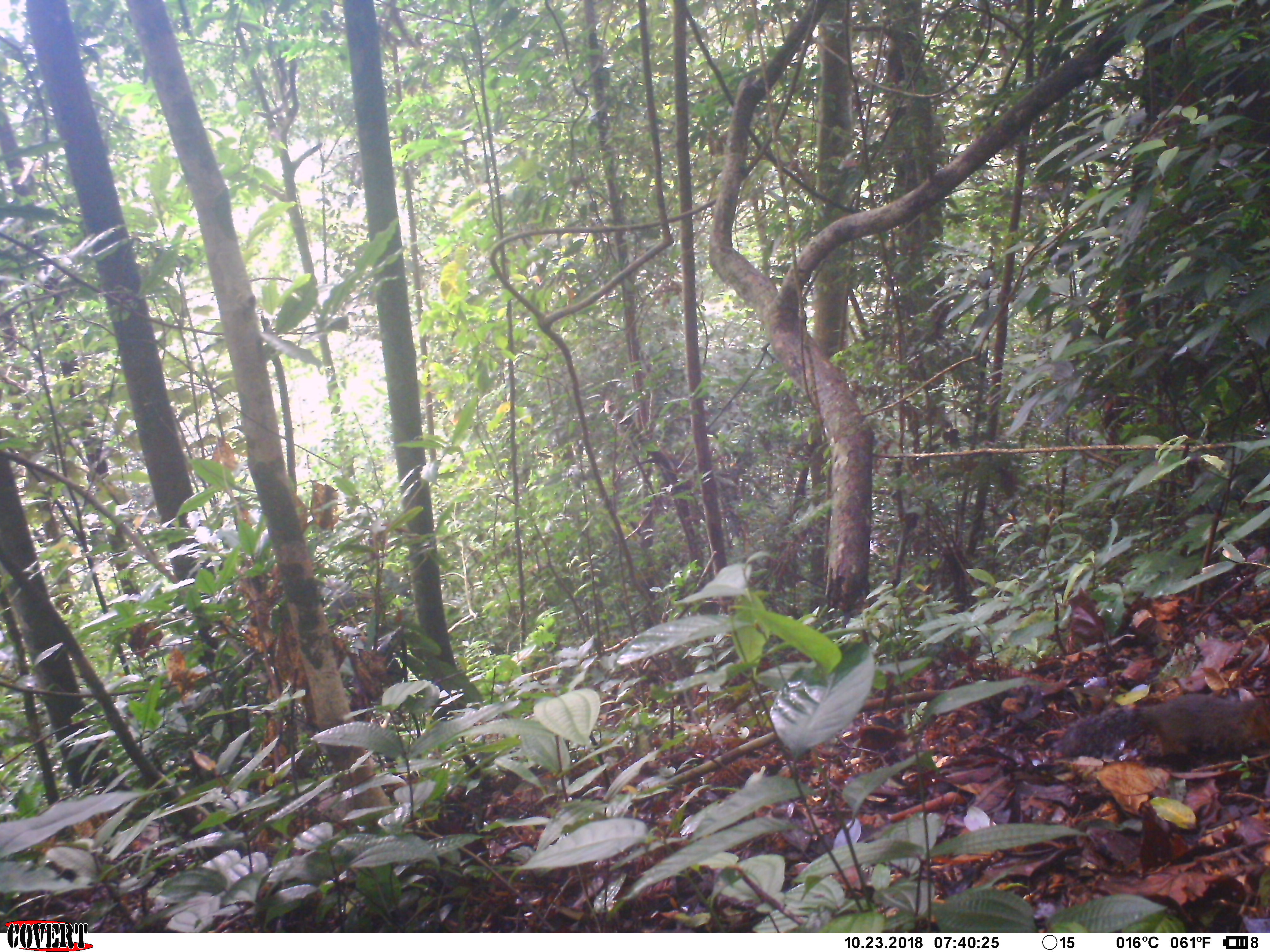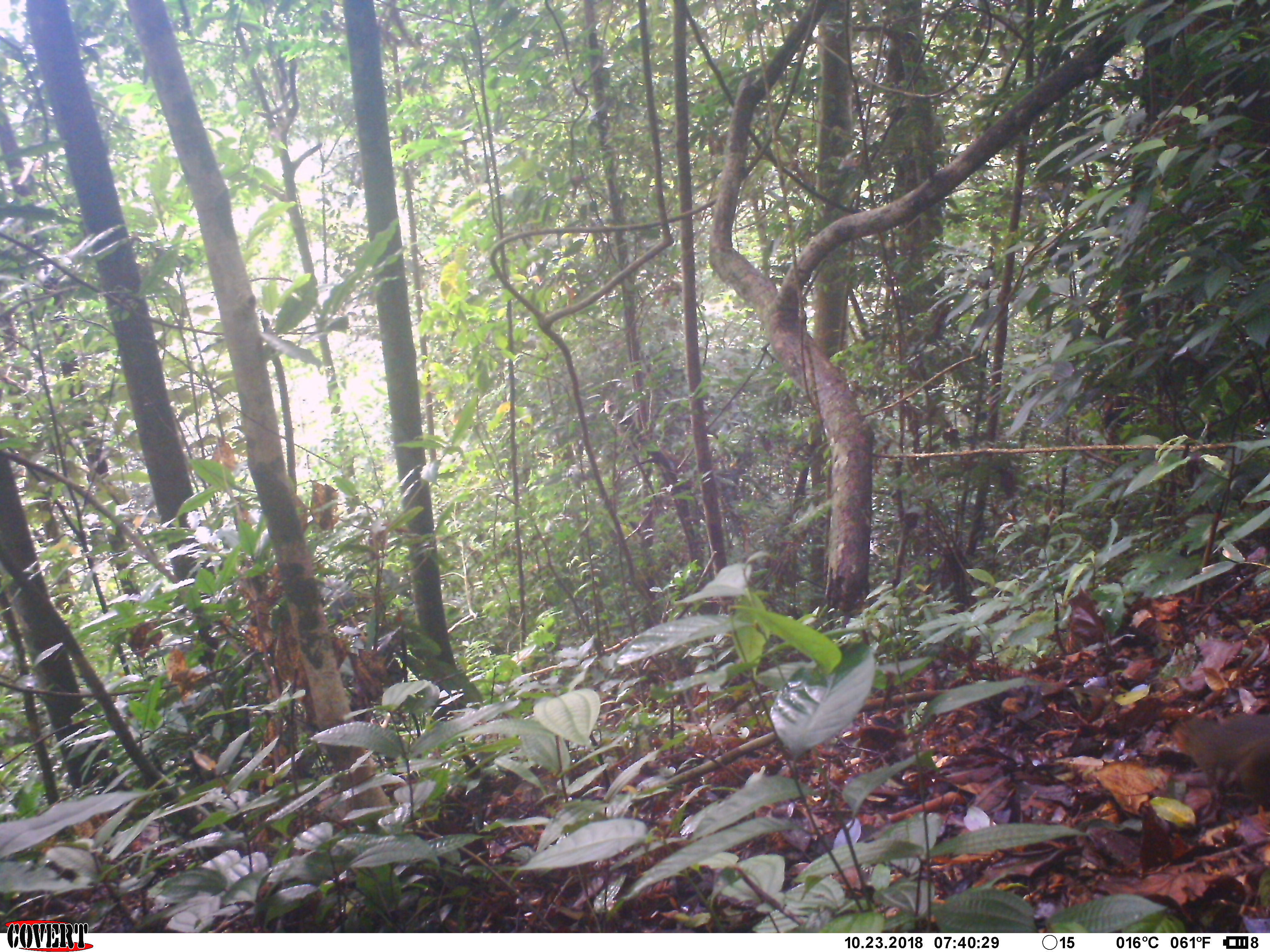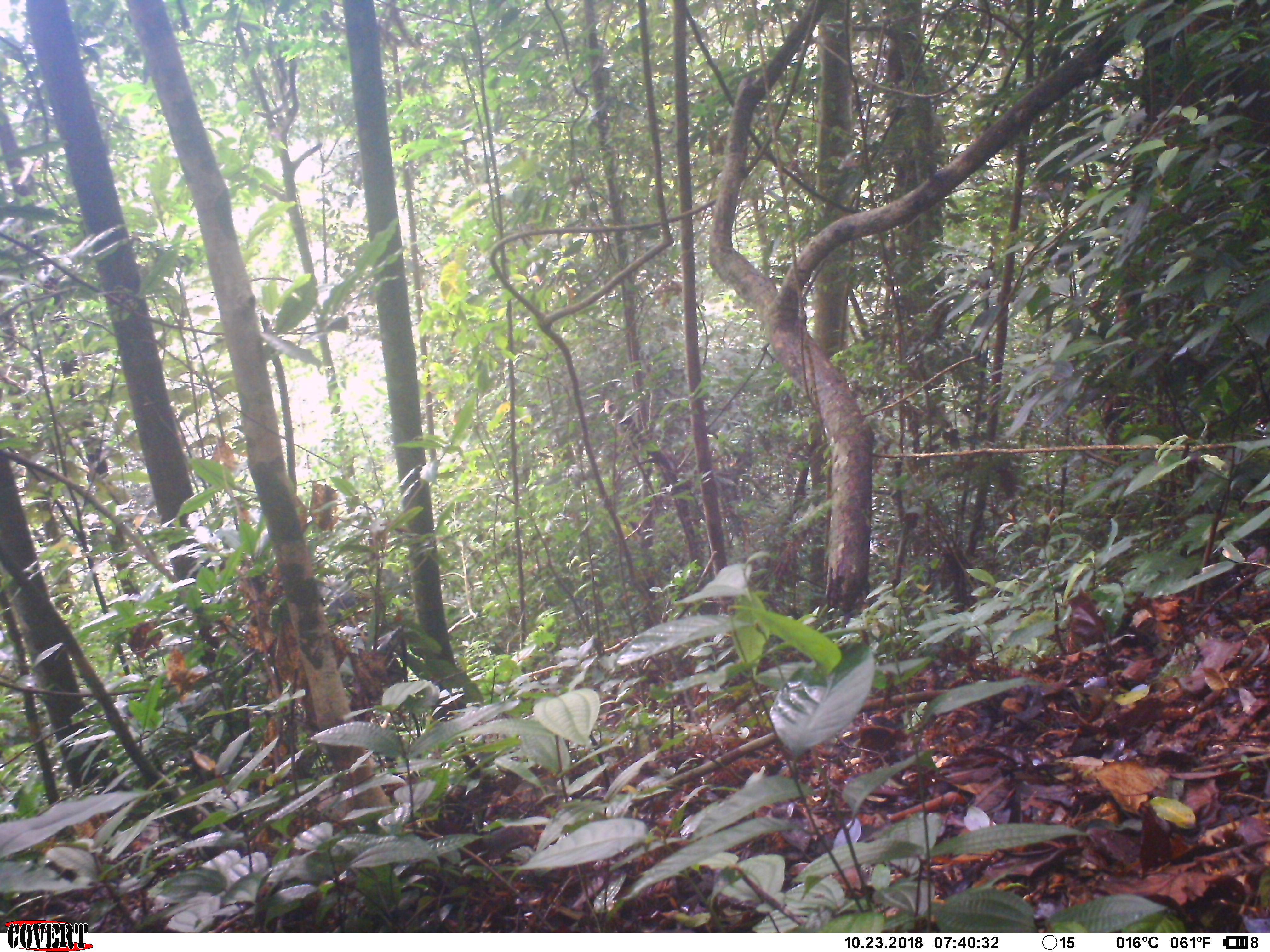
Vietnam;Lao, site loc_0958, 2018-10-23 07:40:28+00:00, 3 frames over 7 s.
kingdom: Animalia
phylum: Chordata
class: Mammalia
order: Rodentia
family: Sciuridae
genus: Dremomys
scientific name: Dremomys rufigenis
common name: red-cheeked squirrel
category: red cheeked squirrel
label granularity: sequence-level